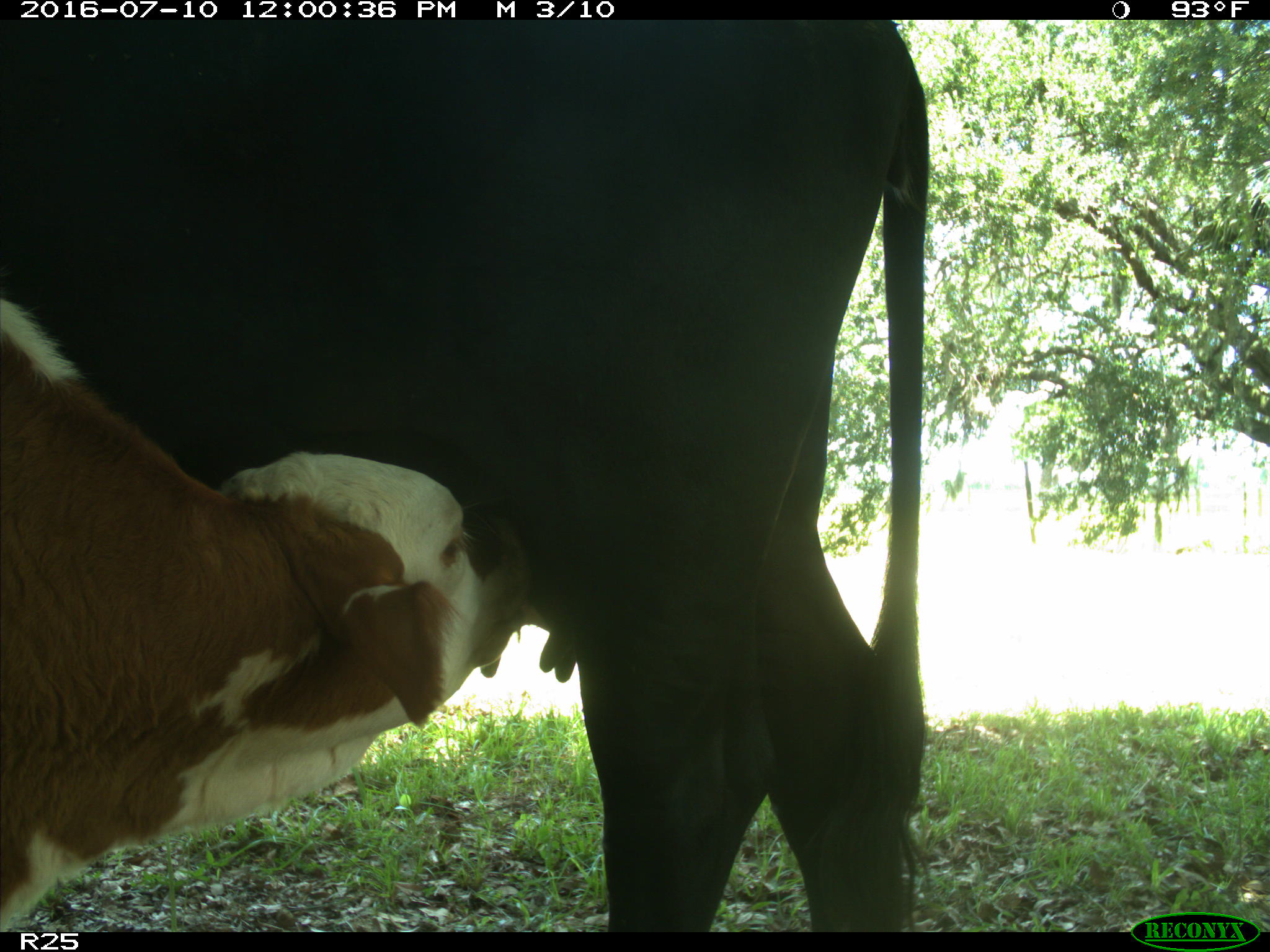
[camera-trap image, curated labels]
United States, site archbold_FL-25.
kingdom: Animalia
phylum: Chordata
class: Mammalia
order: Artiodactyla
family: Bovidae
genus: Bos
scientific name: Bos taurus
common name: domestic cow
Bos taurus (domestic cow).